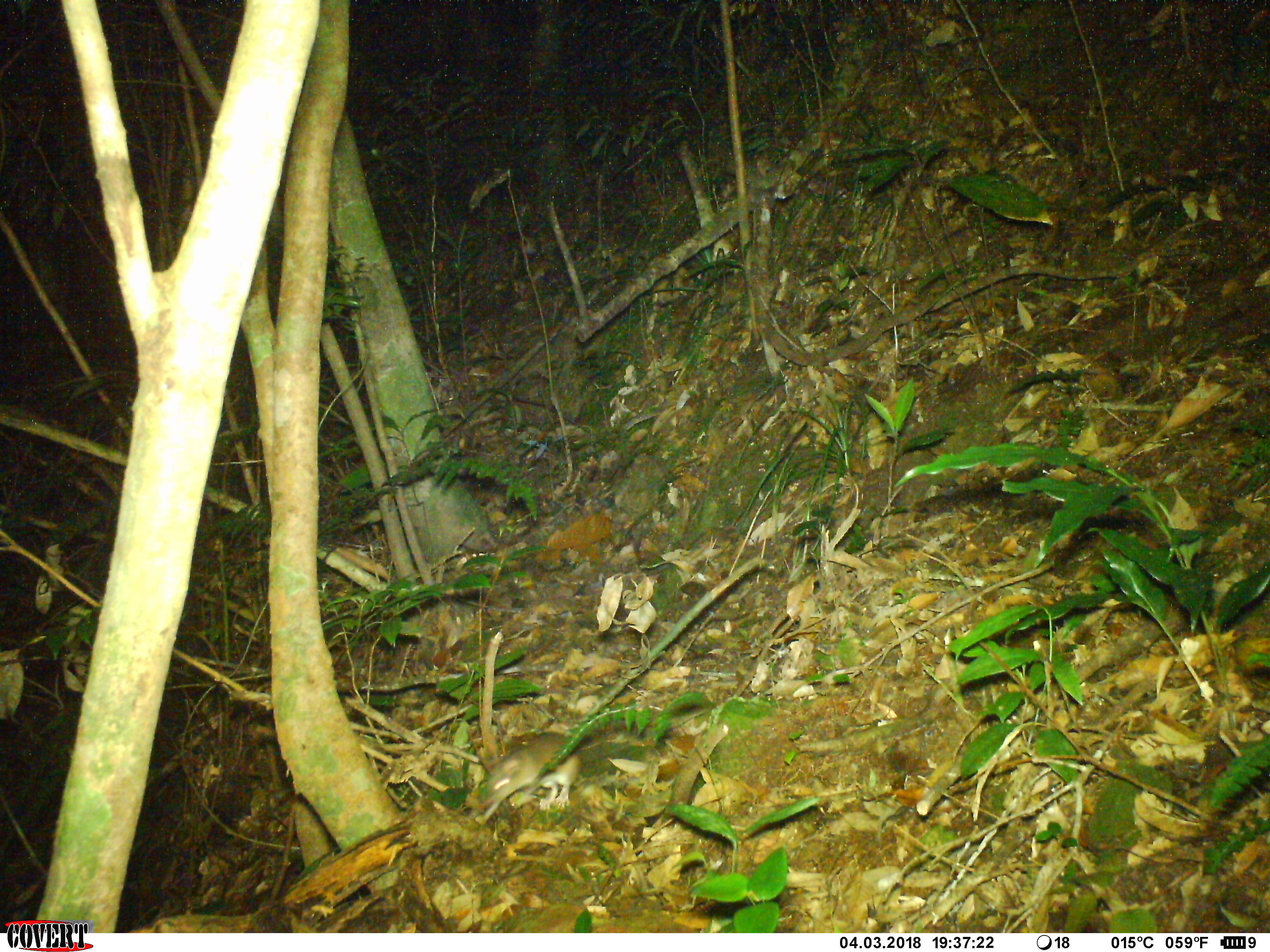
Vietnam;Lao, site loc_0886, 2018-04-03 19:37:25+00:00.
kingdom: Animalia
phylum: Chordata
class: Mammalia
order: Rodentia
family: Muridae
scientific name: Muridae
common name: old-world mice and rats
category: unidentified murid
Unidentified murid (old-world mice and rats) (Muridae). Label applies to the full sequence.